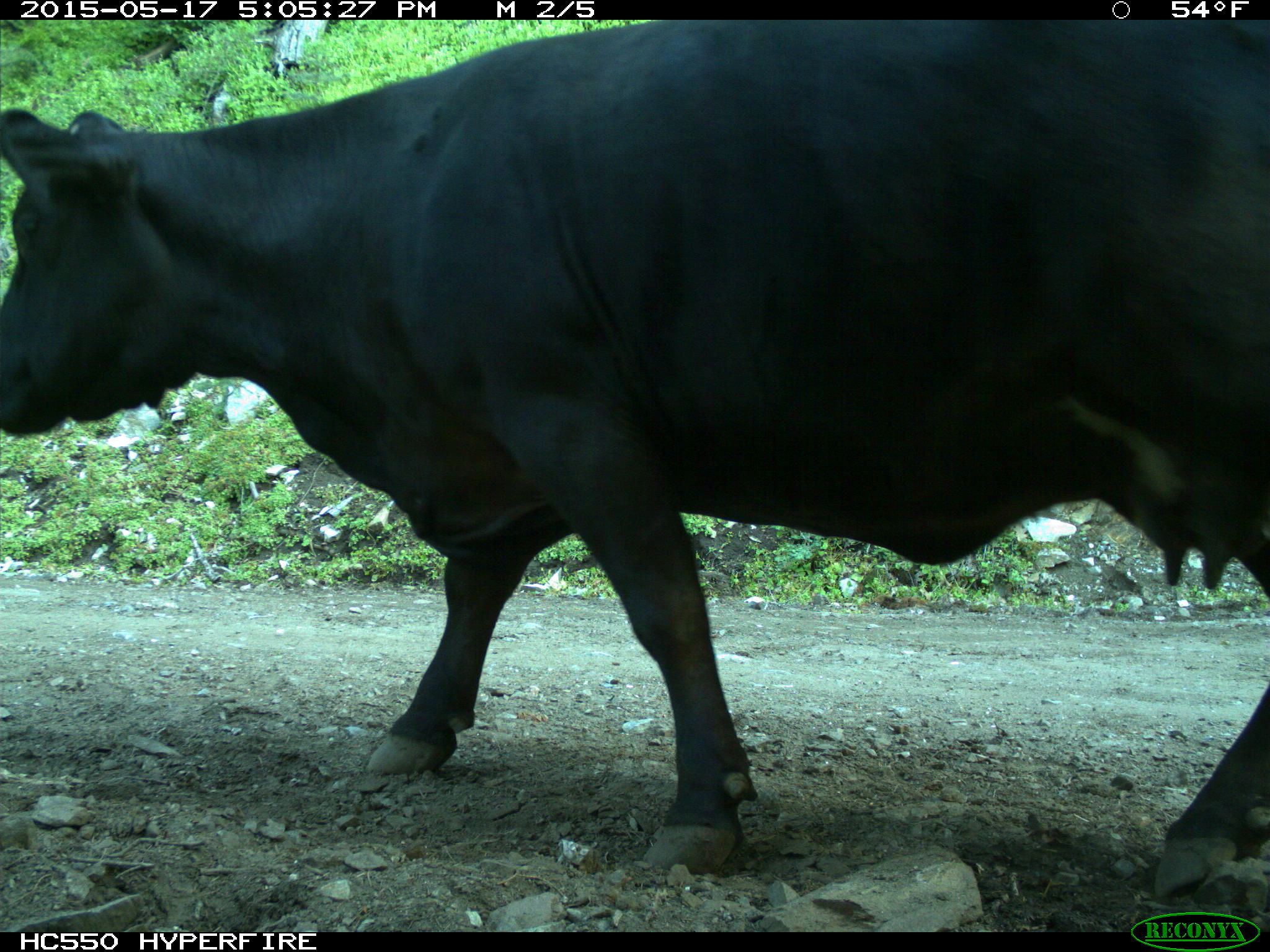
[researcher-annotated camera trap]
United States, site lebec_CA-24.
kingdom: Animalia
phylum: Chordata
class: Mammalia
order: Artiodactyla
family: Bovidae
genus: Bos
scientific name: Bos taurus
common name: domestic cow